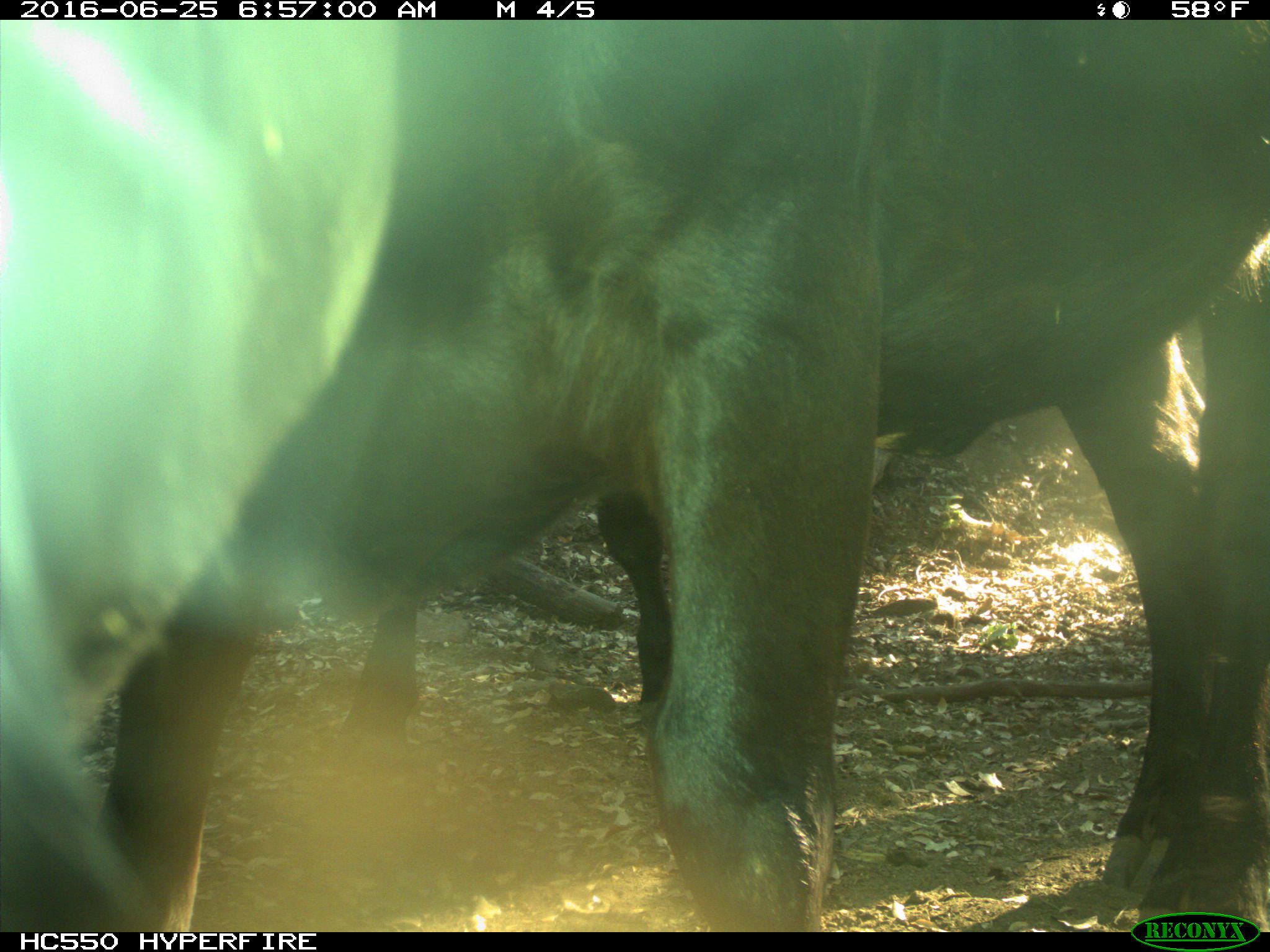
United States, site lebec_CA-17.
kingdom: Animalia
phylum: Chordata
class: Mammalia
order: Artiodactyla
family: Bovidae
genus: Bos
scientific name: Bos taurus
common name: domestic cow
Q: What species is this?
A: Bos taurus (domestic cow).